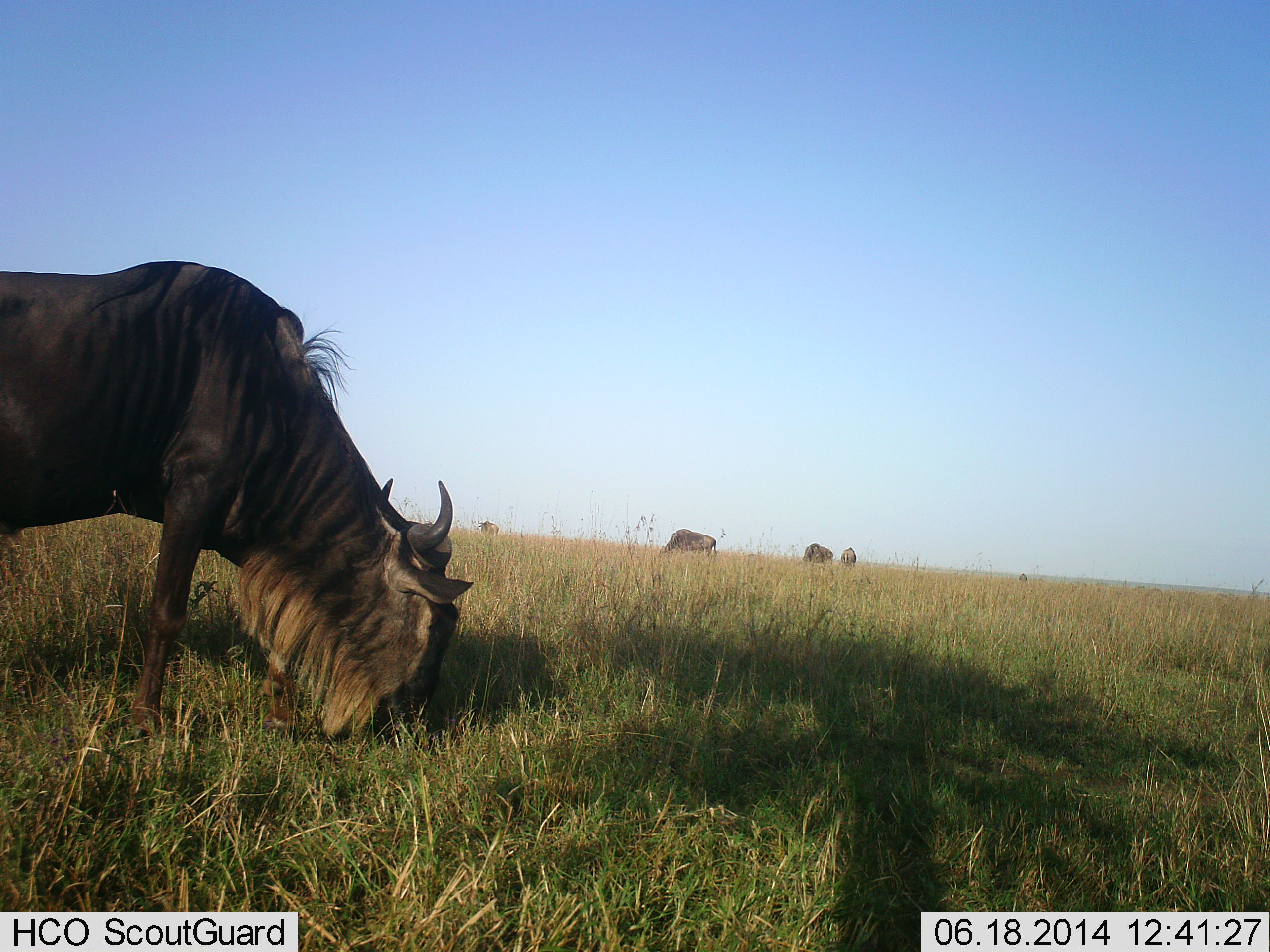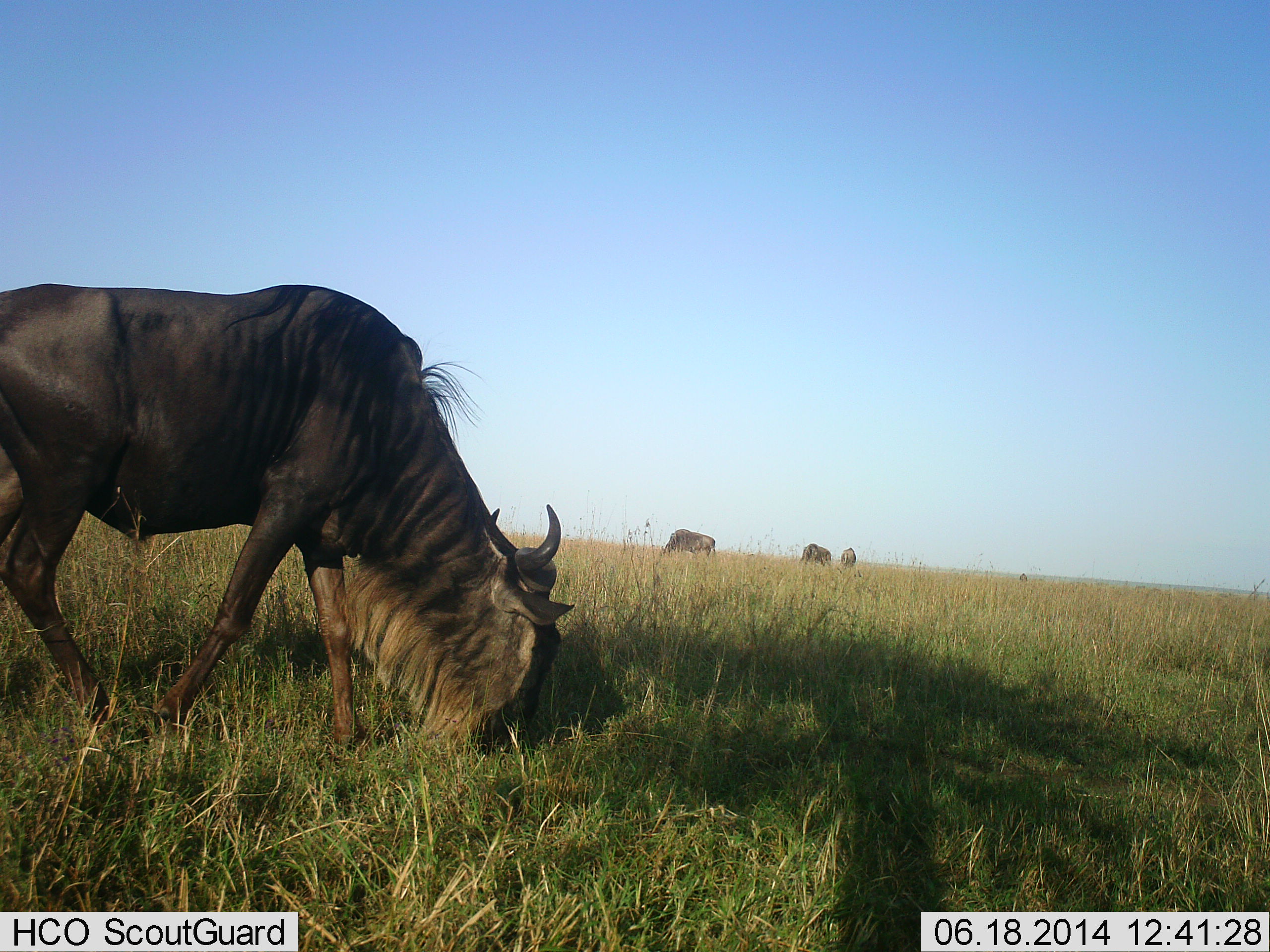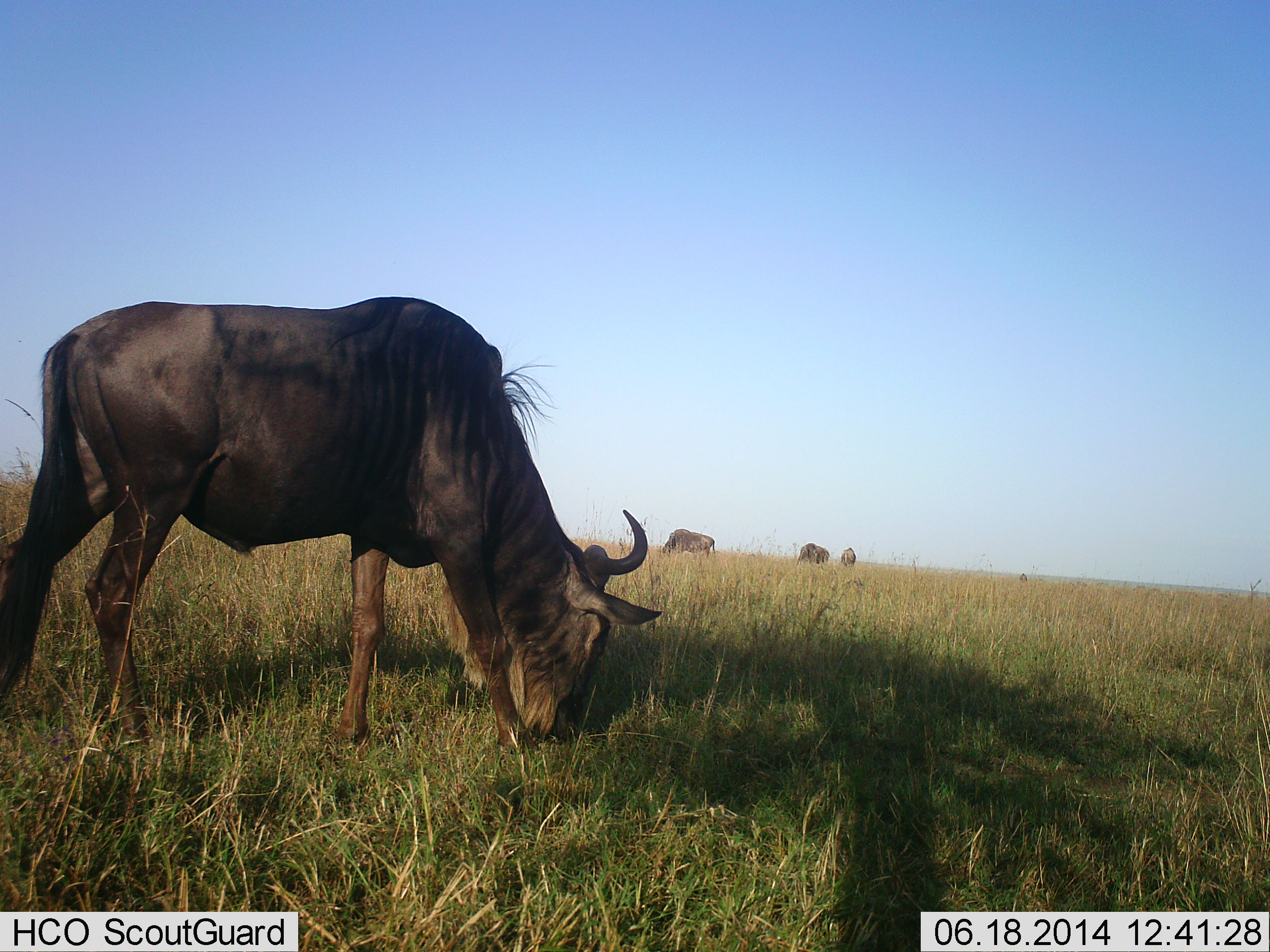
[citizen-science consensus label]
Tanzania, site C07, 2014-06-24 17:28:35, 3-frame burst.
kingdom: Animalia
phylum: Chordata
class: Mammalia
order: Artiodactyla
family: Bovidae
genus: Connochaetes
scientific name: Connochaetes taurinus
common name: blue wildebeest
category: wildebeest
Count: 5.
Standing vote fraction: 40%.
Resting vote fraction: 0%.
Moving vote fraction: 30%.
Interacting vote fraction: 0%.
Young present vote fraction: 0%.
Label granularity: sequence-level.